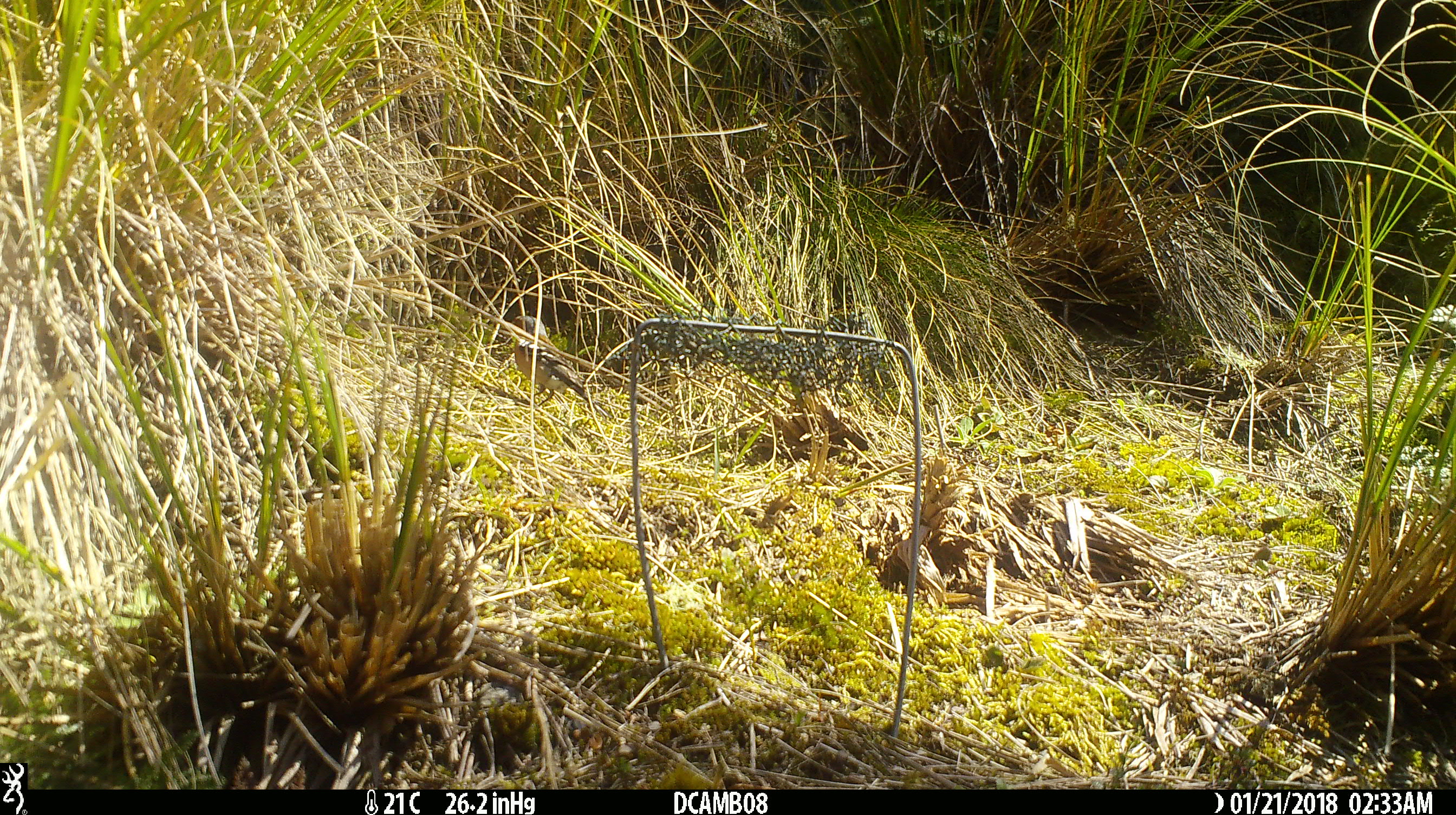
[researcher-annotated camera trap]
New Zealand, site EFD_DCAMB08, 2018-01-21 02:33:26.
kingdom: Animalia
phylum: Chordata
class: Aves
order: Passeriformes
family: Fringillidae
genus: Fringilla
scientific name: Fringilla coelebs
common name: common chaffinch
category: chaffinch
Chaffinch (common chaffinch) (Fringilla coelebs).